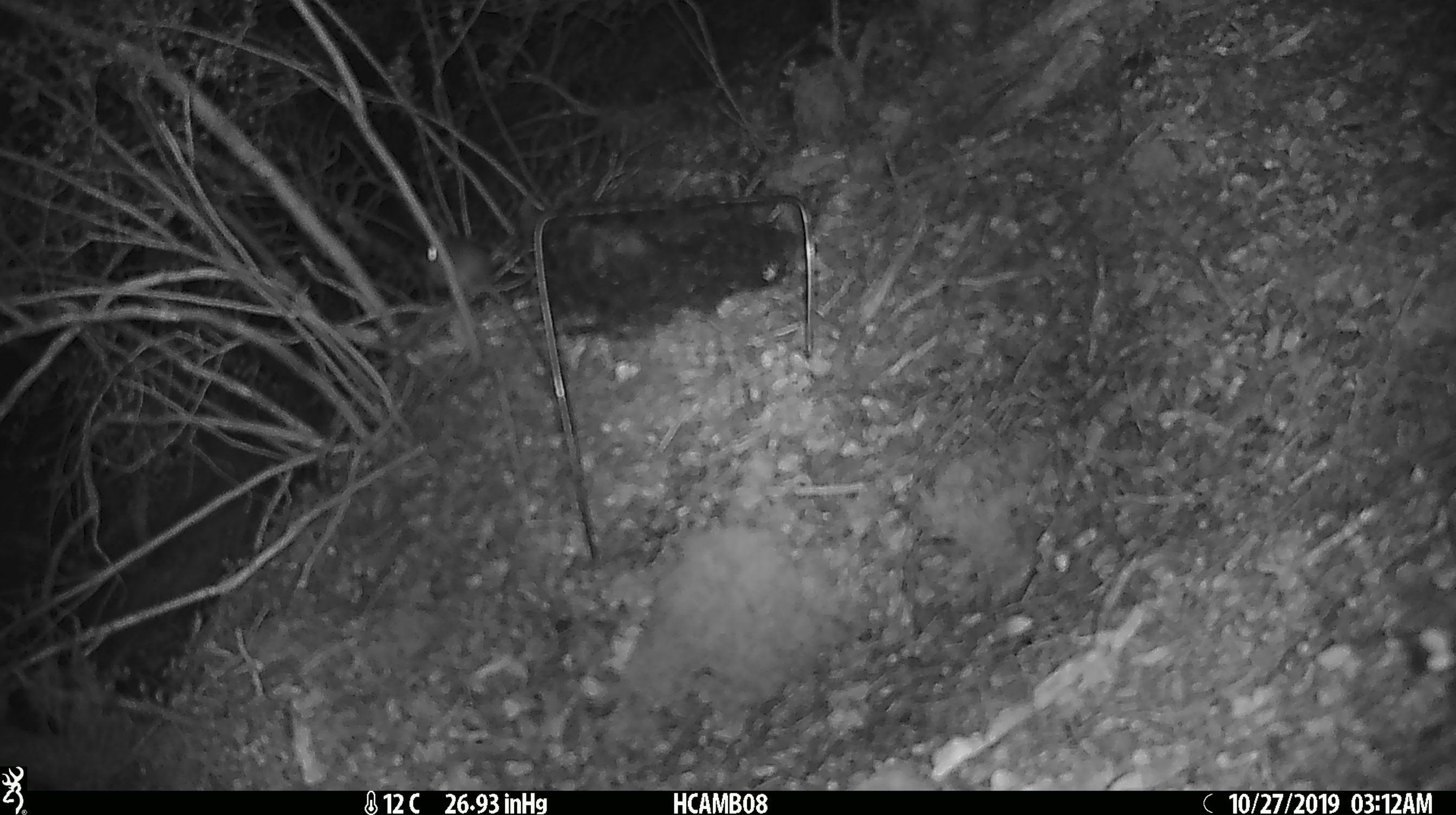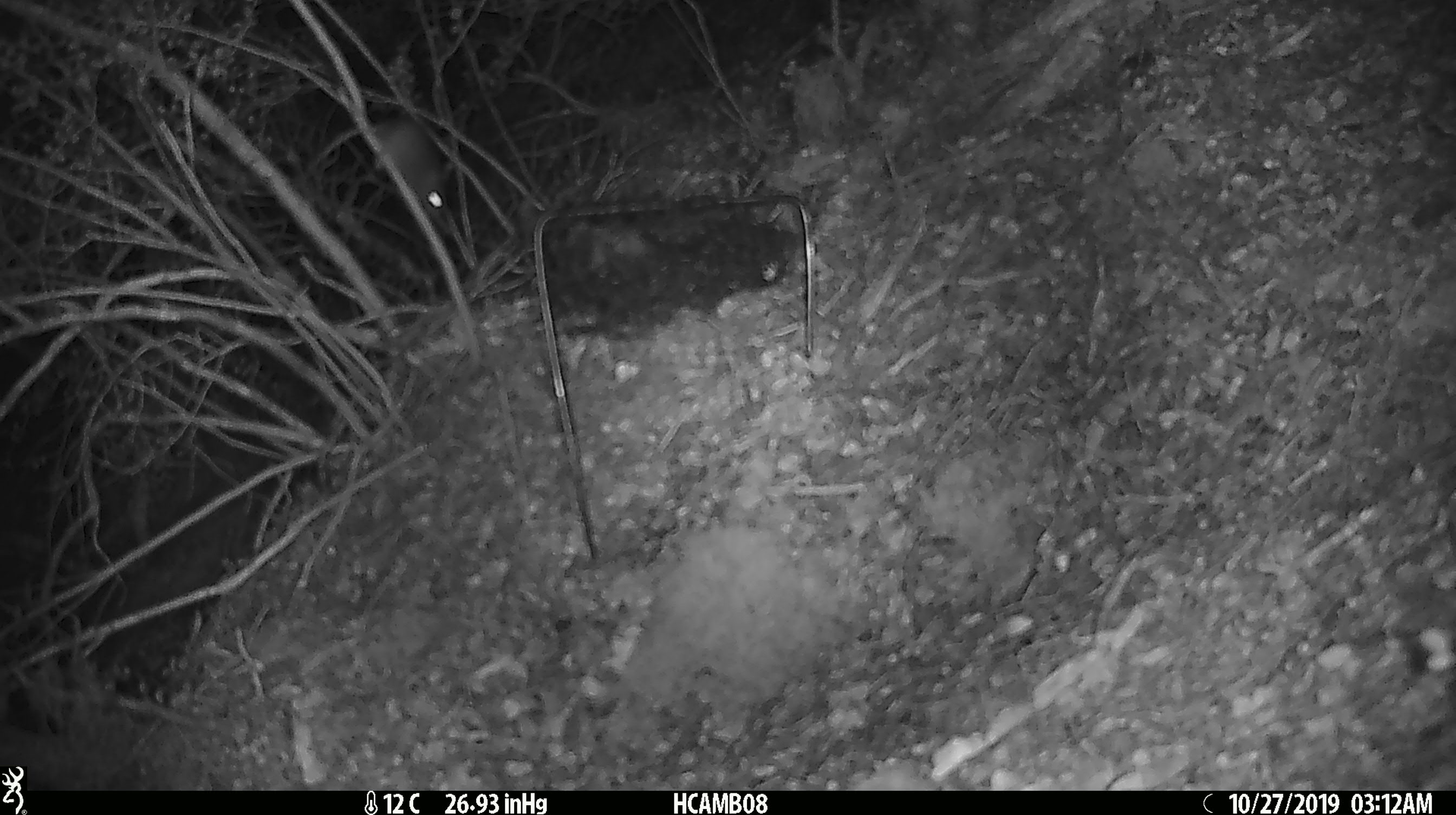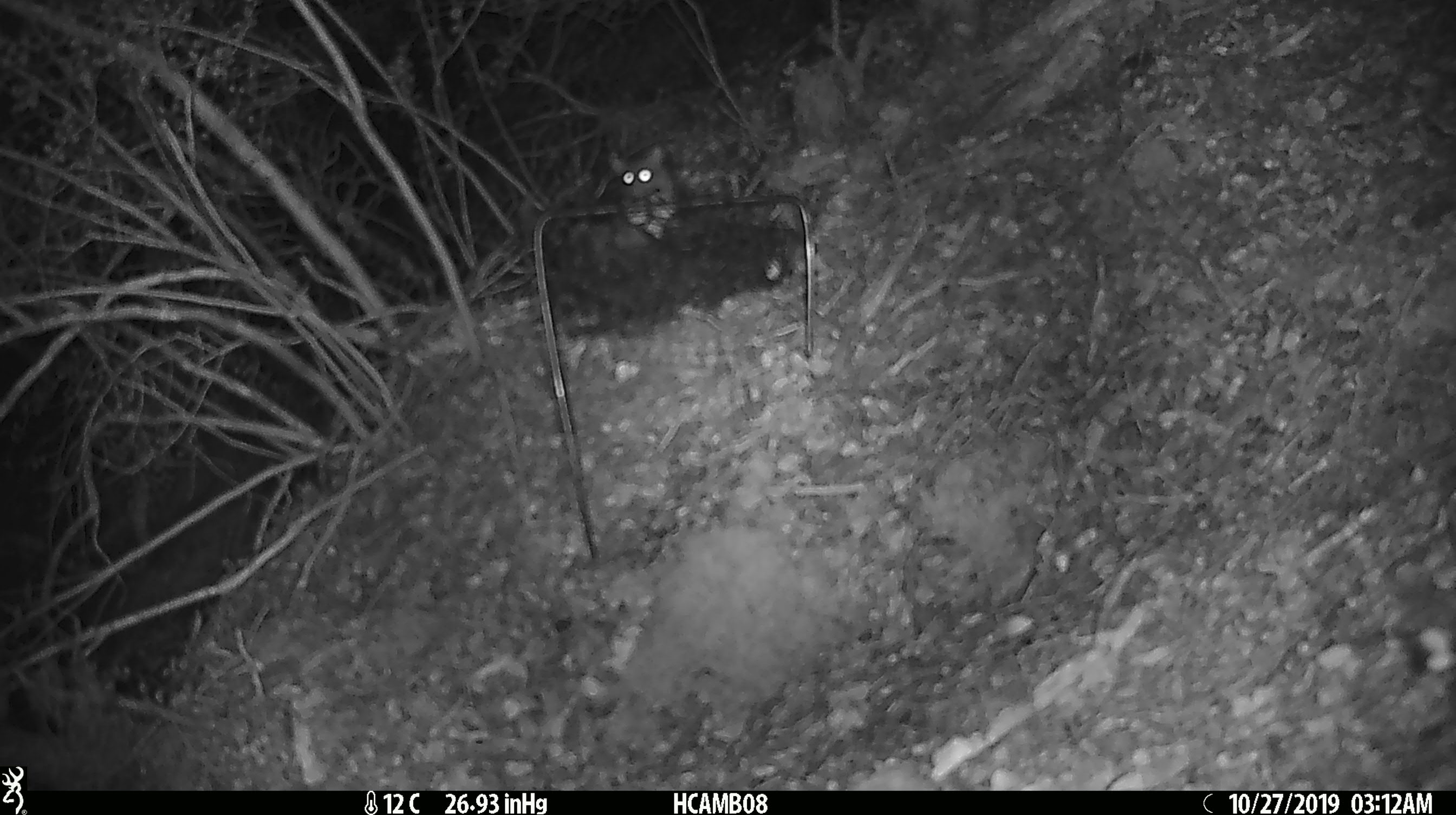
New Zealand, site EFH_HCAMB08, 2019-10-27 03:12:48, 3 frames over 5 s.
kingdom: Animalia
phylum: Chordata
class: Mammalia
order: Rodentia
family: Muridae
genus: Mus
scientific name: Mus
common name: mouse